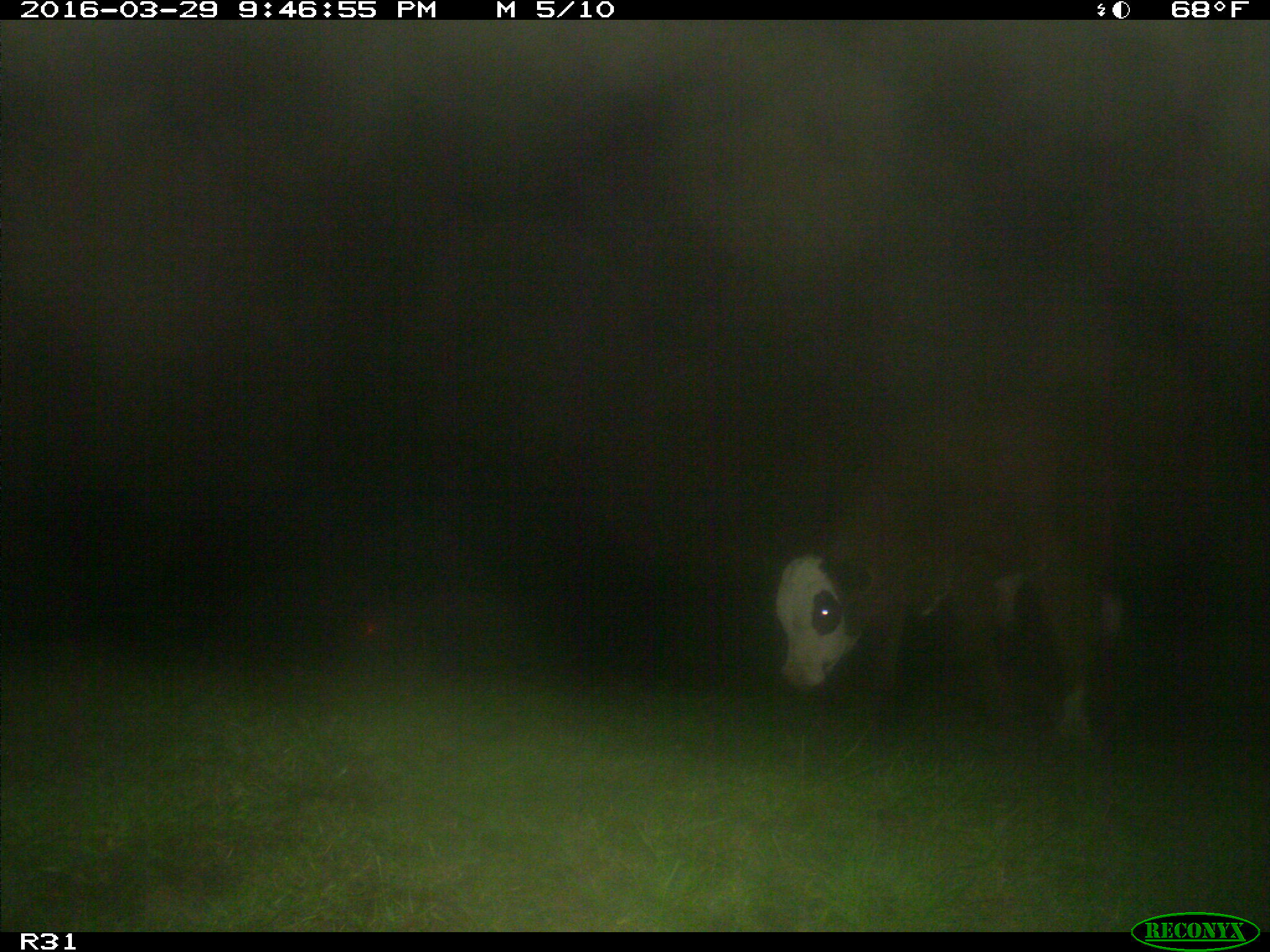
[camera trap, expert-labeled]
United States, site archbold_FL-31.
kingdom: Animalia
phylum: Chordata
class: Mammalia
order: Artiodactyla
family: Bovidae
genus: Bos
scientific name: Bos taurus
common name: domestic cow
Bos taurus (domestic cow).